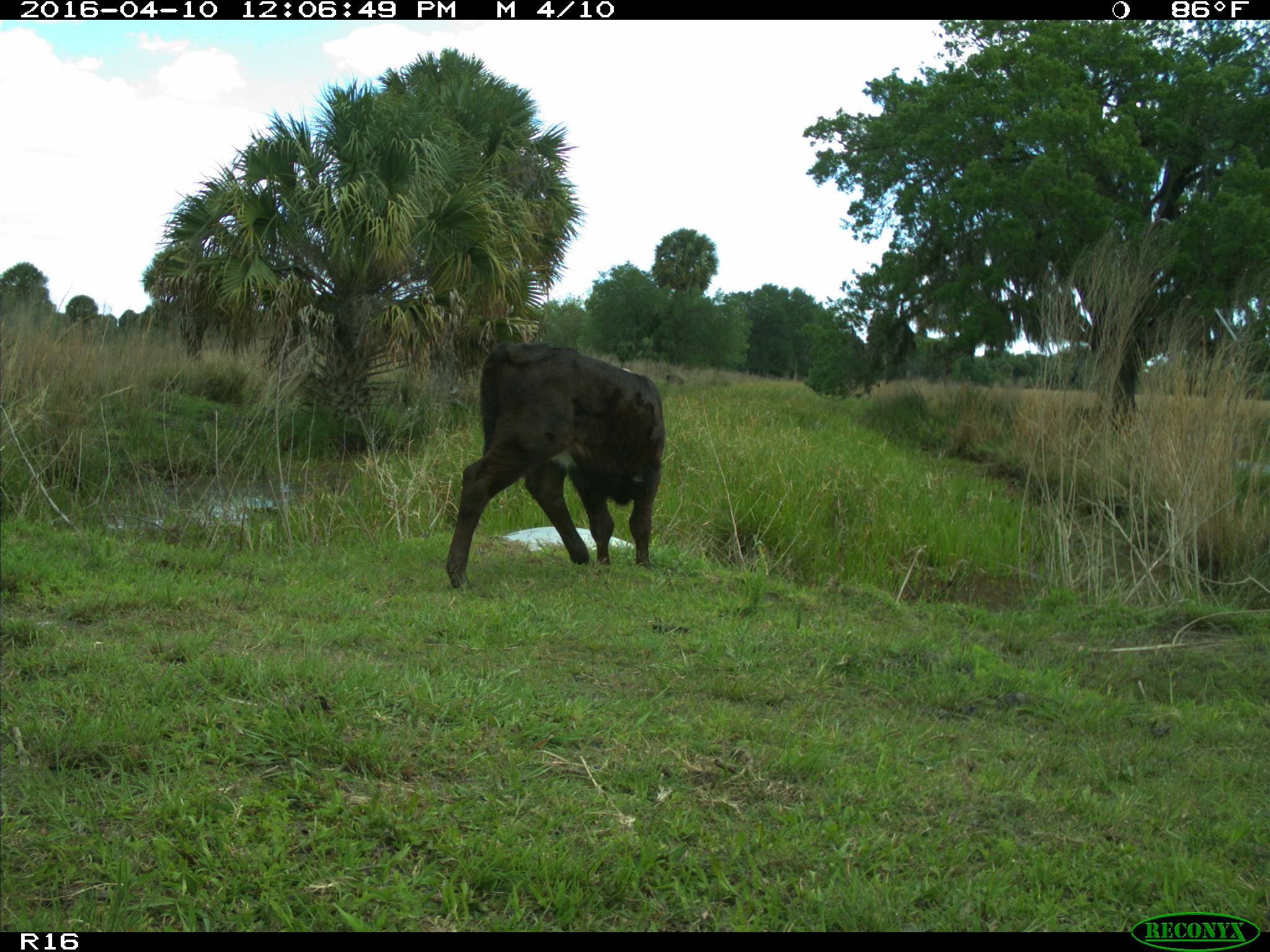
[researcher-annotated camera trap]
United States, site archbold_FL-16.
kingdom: Animalia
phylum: Chordata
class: Mammalia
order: Artiodactyla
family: Bovidae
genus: Bos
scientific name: Bos taurus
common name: domestic cow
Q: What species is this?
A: Bos taurus (domestic cow).